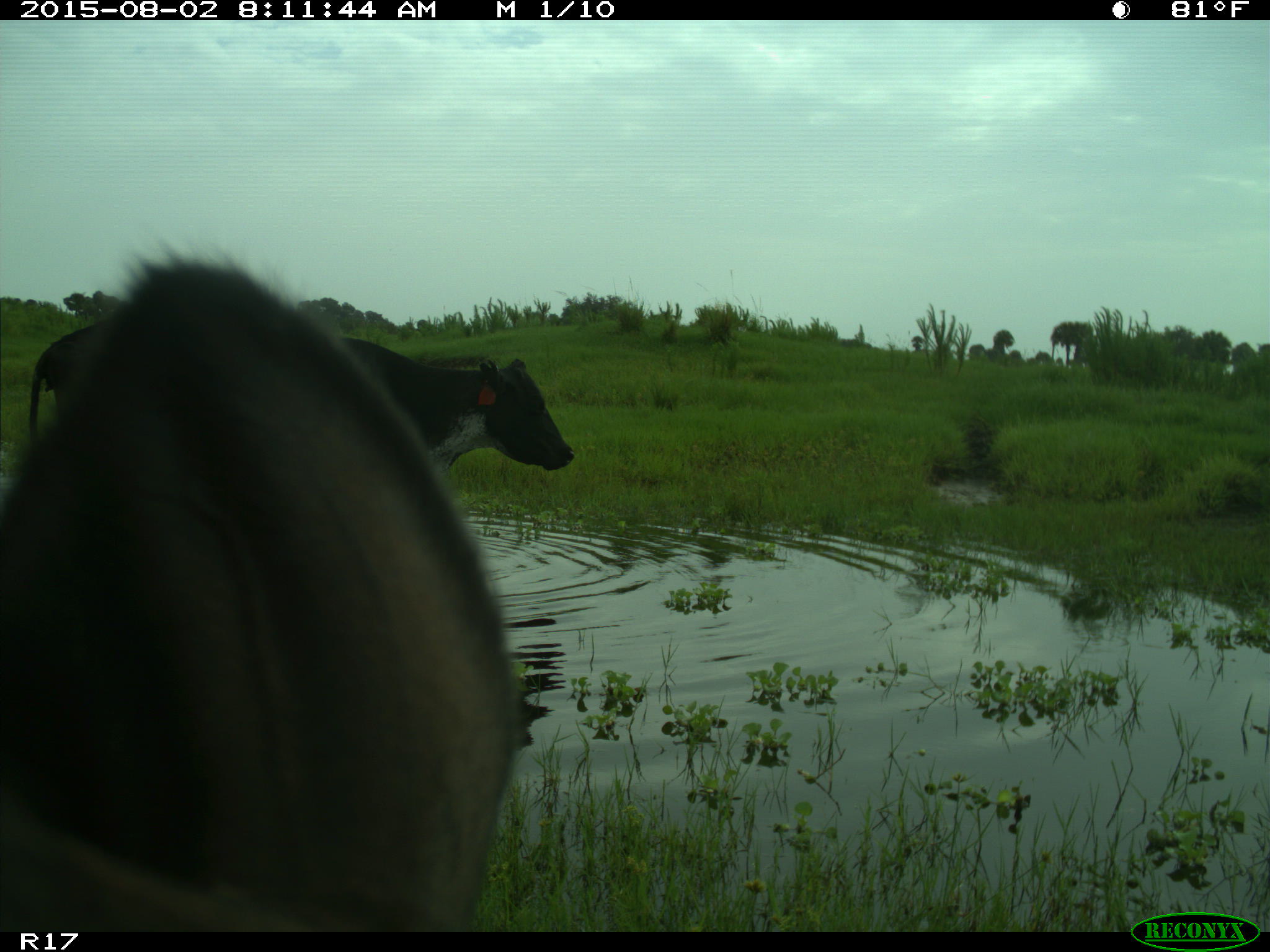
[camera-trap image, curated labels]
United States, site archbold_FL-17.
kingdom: Animalia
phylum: Chordata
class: Mammalia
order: Artiodactyla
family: Bovidae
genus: Bos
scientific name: Bos taurus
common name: domestic cow